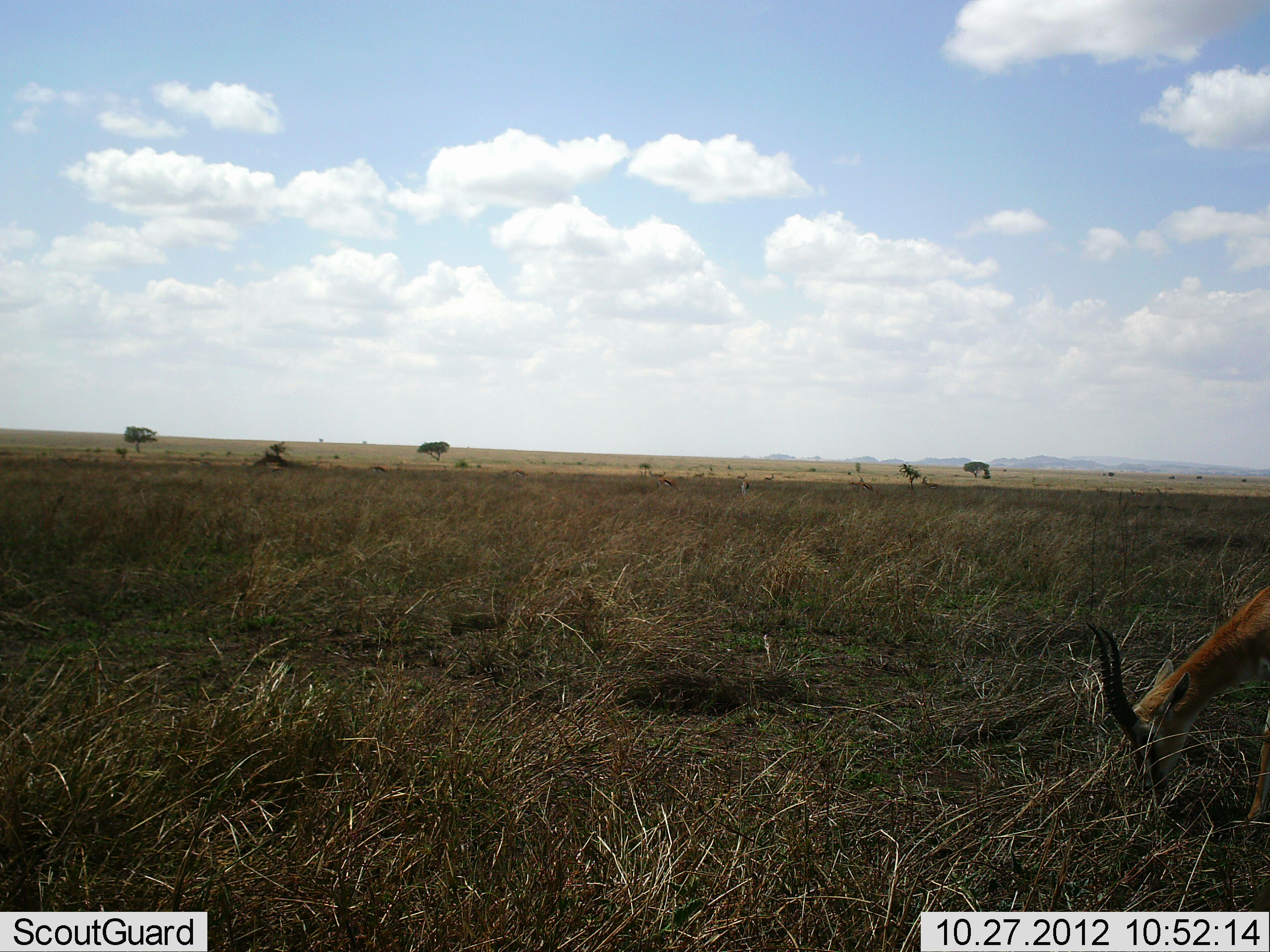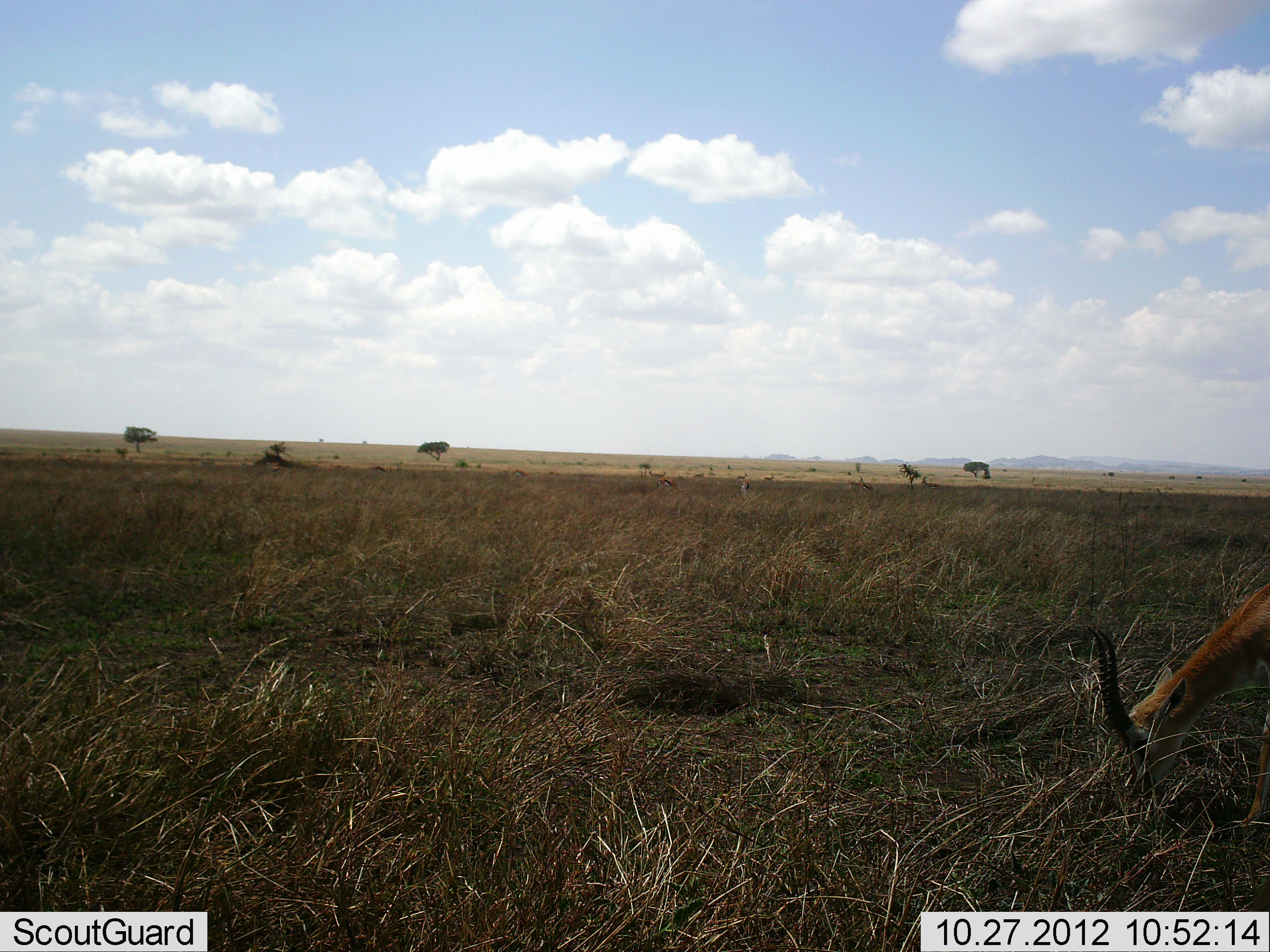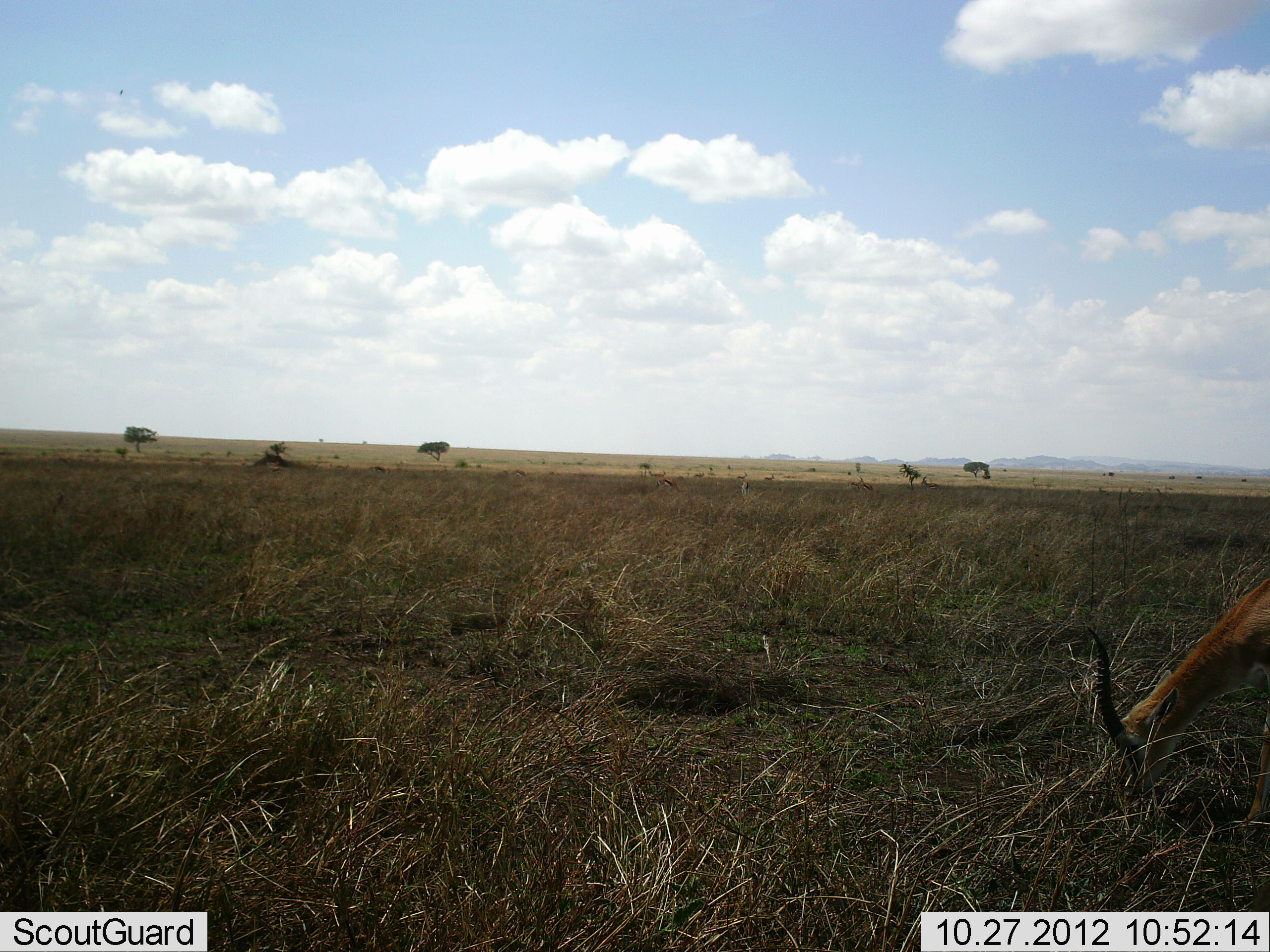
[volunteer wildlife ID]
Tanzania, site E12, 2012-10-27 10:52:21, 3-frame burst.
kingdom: Animalia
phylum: Chordata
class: Mammalia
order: Artiodactyla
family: Bovidae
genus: Eudorcas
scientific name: Eudorcas thomsonii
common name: thomson's gazelle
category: gazellethomsons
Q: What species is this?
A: Gazellethomsons (thomson's gazelle) (Eudorcas thomsonii).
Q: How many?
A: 1.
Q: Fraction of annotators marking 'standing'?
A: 40%.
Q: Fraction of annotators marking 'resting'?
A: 0%.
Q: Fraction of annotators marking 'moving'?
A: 20%.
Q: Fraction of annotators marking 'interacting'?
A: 0%.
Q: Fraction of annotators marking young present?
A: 0%.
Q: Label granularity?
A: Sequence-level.